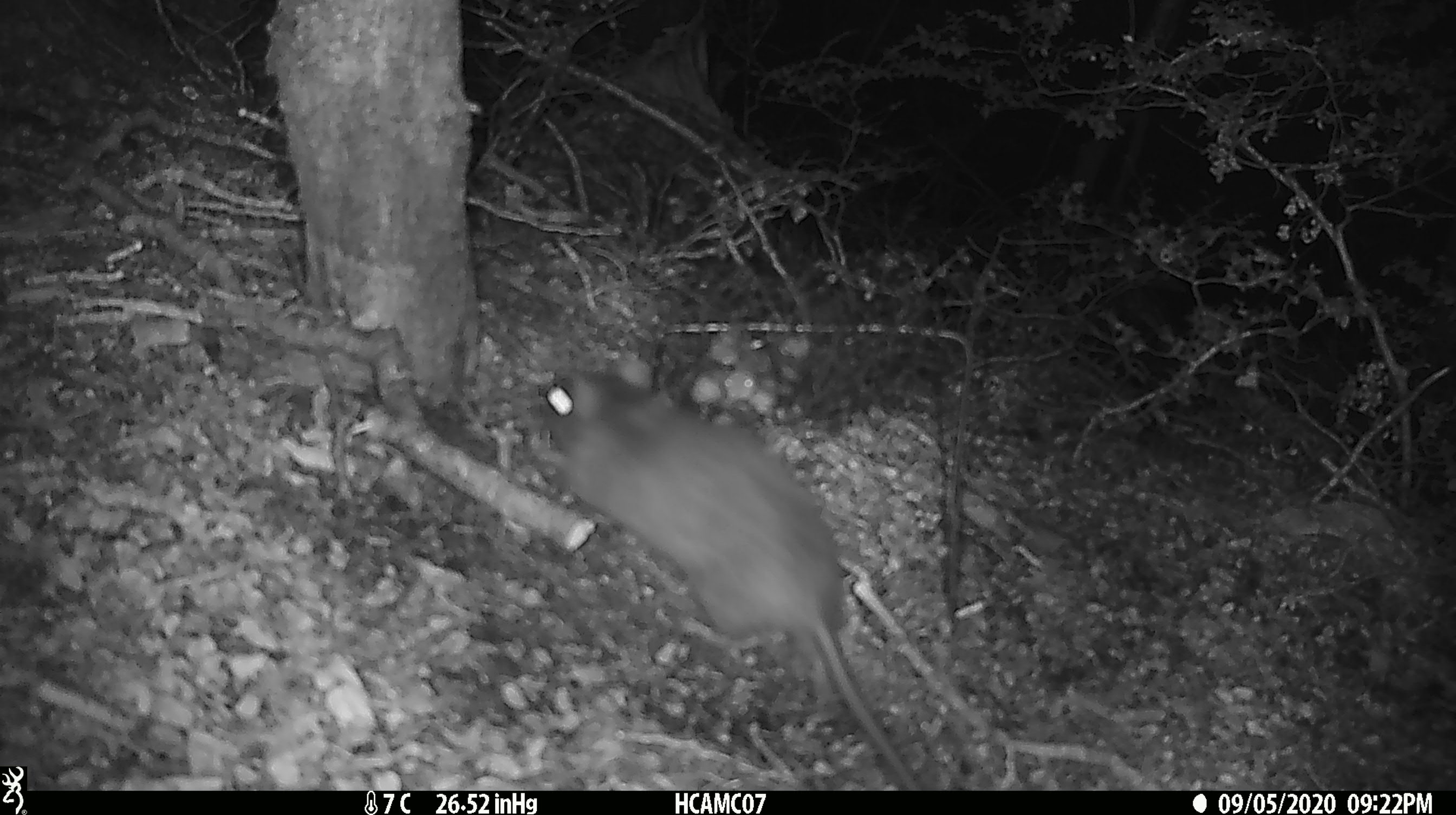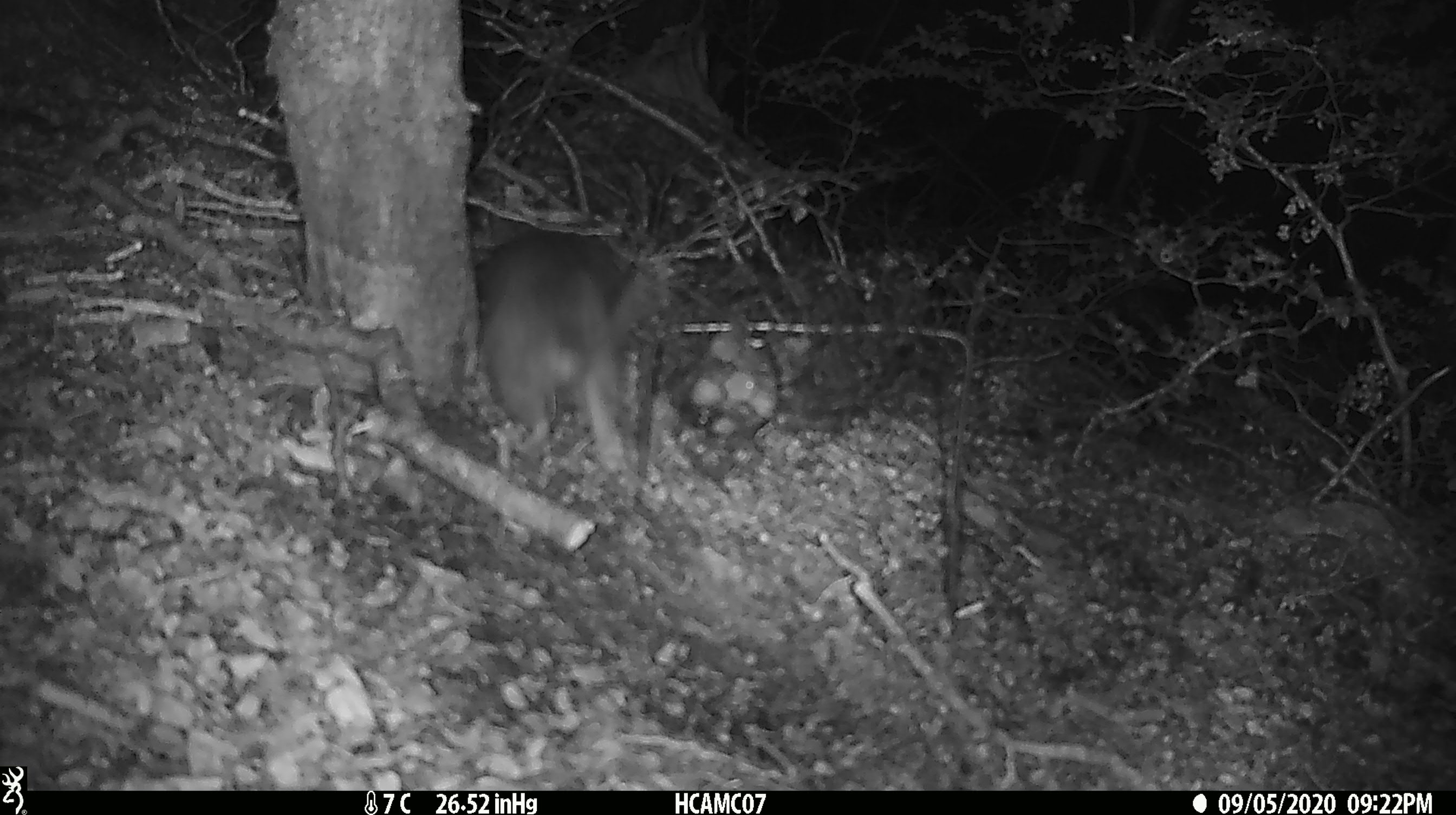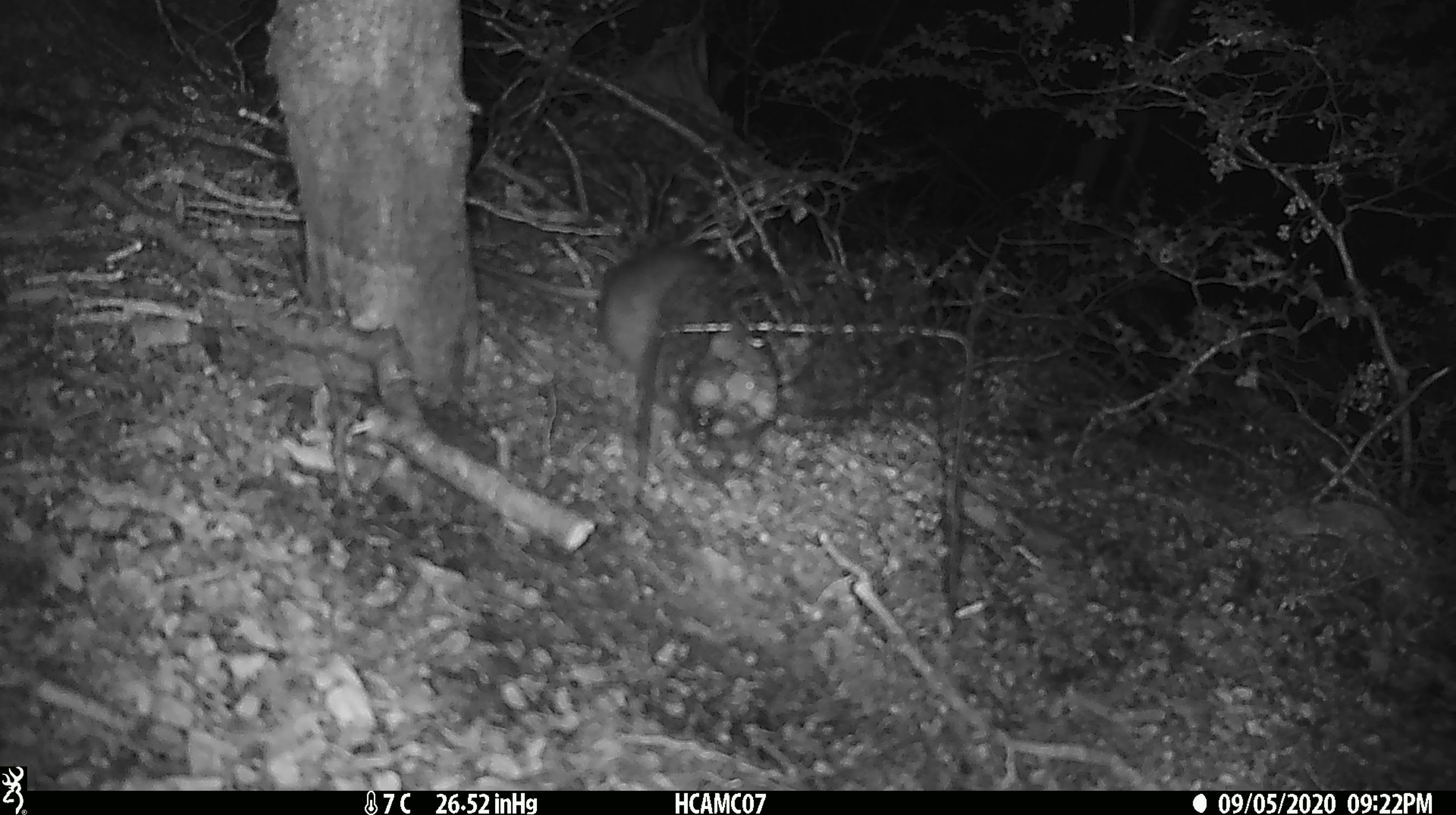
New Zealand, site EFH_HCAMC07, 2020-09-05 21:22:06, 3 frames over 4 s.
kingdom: Animalia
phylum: Chordata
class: Mammalia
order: Rodentia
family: Muridae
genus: Rattus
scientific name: Rattus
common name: rat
Rat (Rattus).